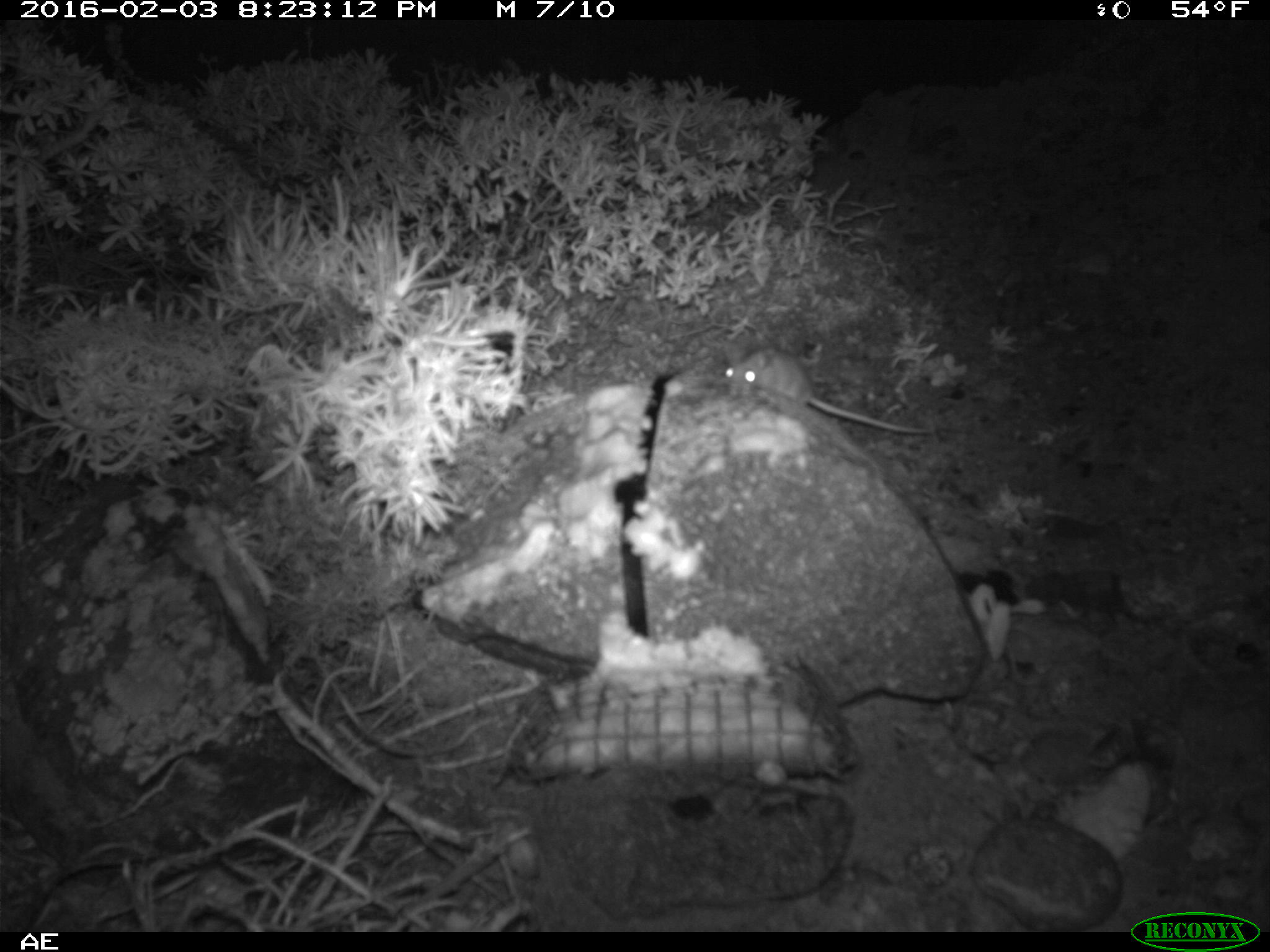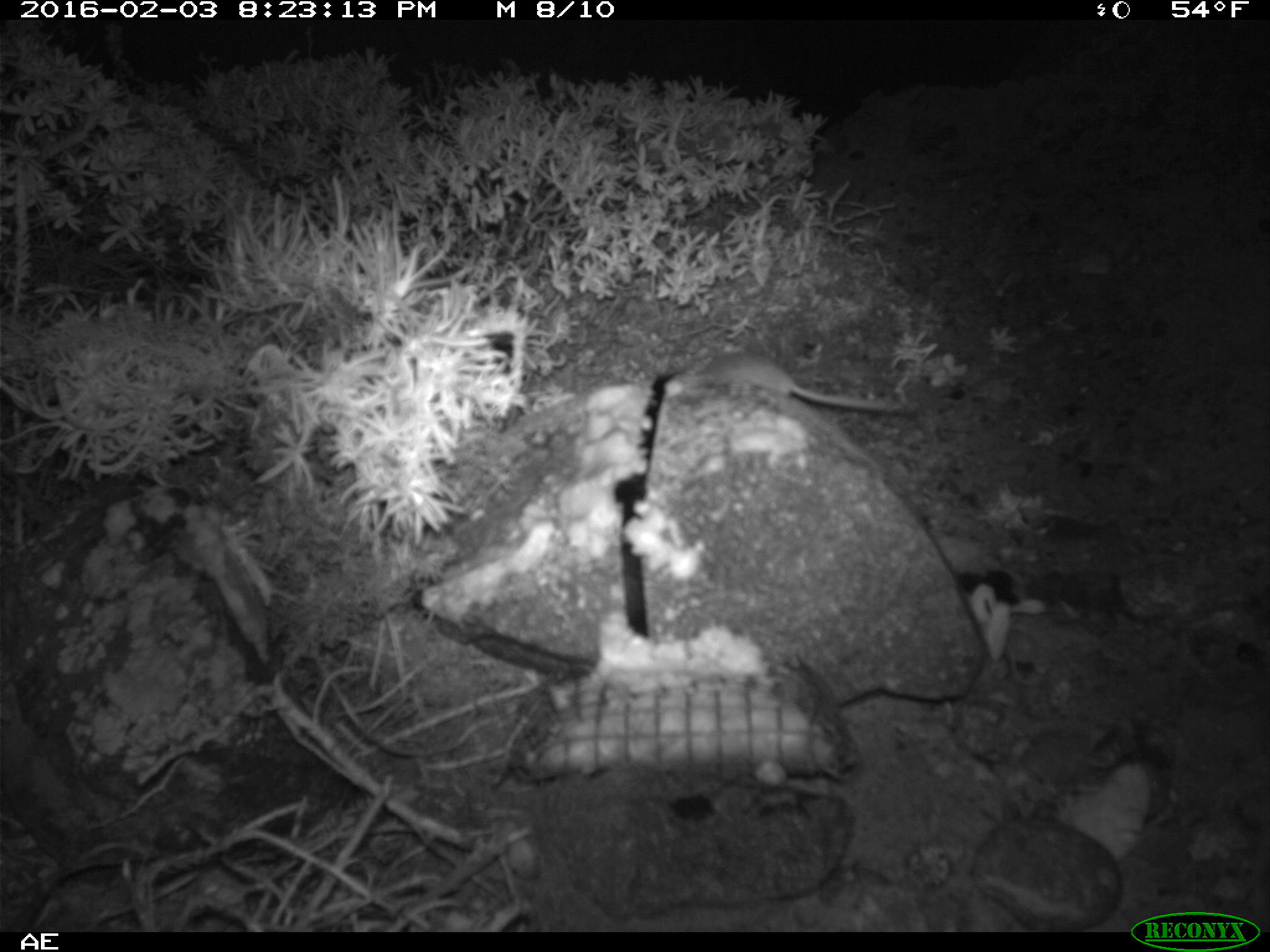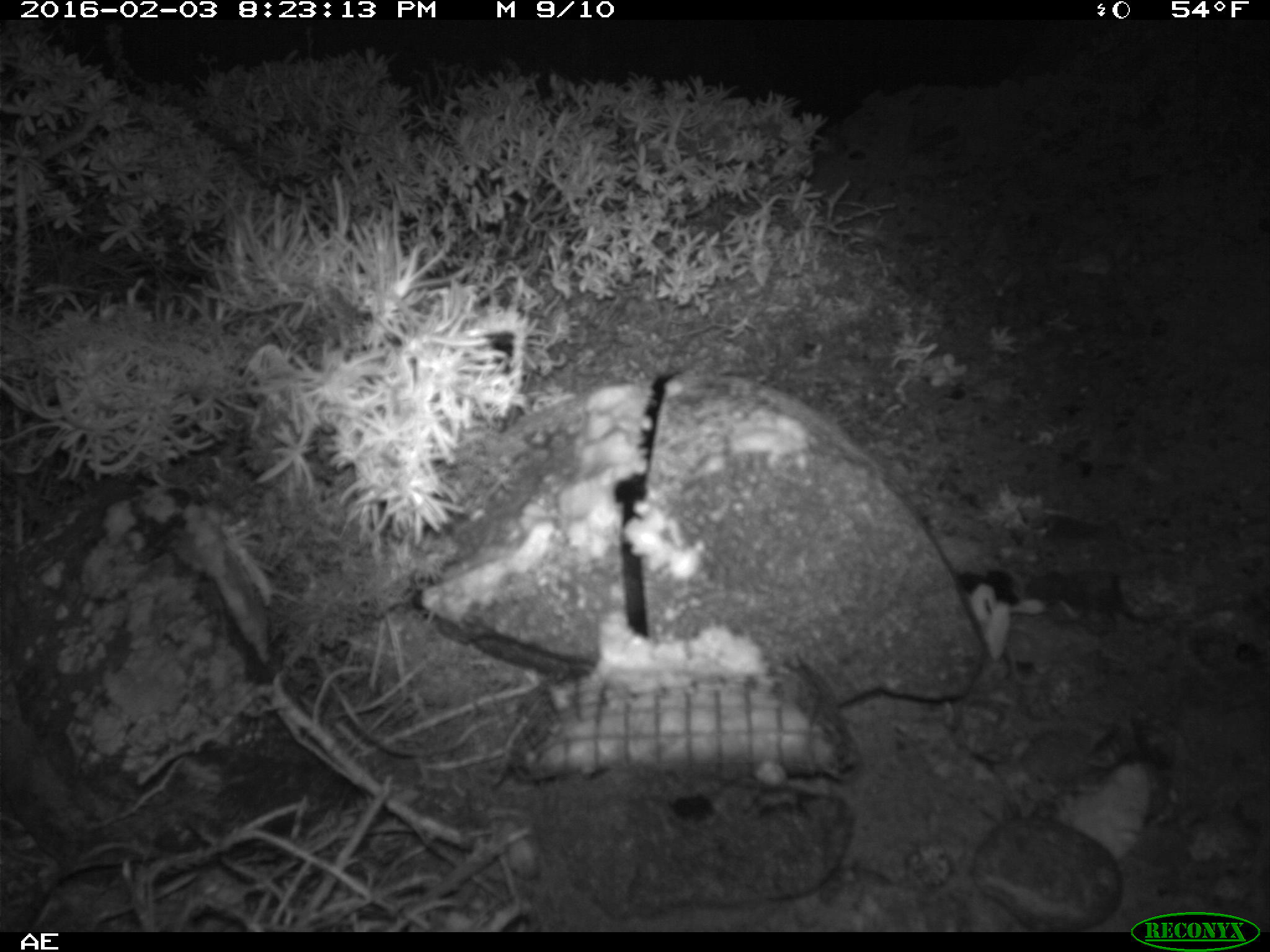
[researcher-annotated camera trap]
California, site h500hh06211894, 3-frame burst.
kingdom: Animalia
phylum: Chordata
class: Mammalia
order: Rodentia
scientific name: Rodentia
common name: rodent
Rodent (Rodentia).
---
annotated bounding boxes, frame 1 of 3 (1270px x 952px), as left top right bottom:
rodent: 723 346 930 433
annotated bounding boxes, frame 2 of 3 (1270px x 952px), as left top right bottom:
rodent: 665 346 918 413